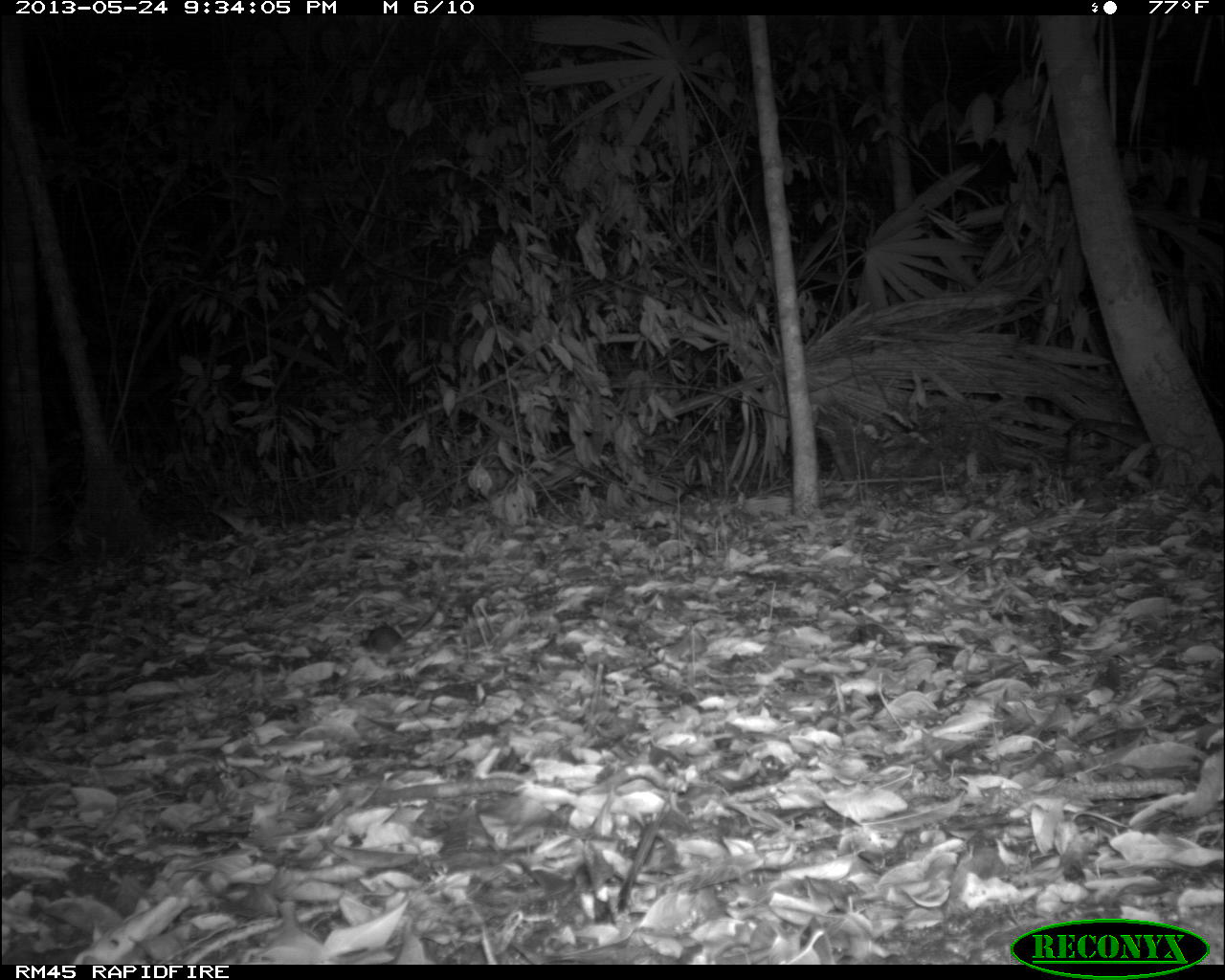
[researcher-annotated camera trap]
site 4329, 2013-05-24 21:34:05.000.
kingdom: Animalia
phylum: Chordata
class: Mammalia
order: Rodentia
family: Cricetidae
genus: Peromyscus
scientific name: Peromyscus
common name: deermice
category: peromyscus sp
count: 1